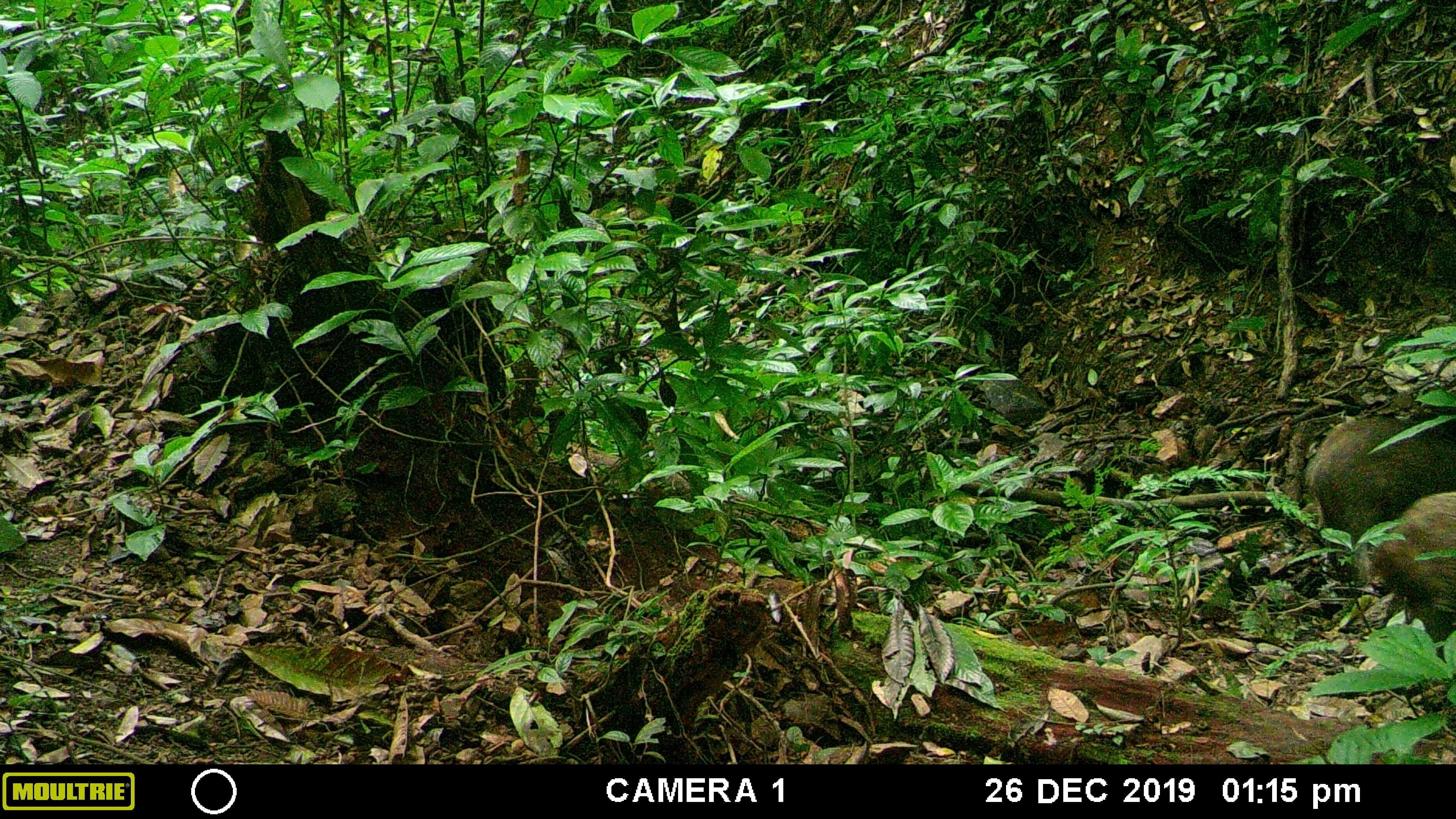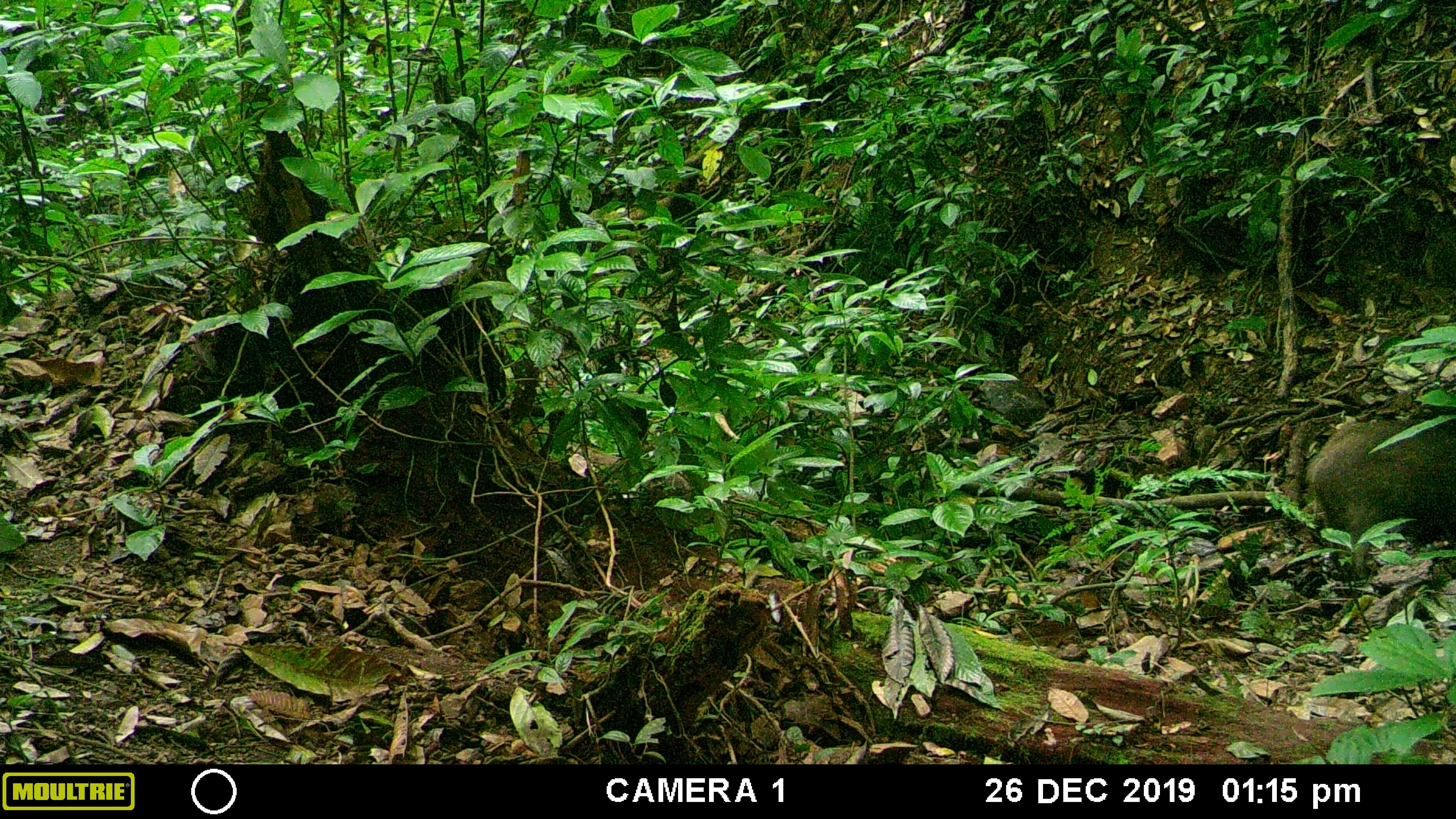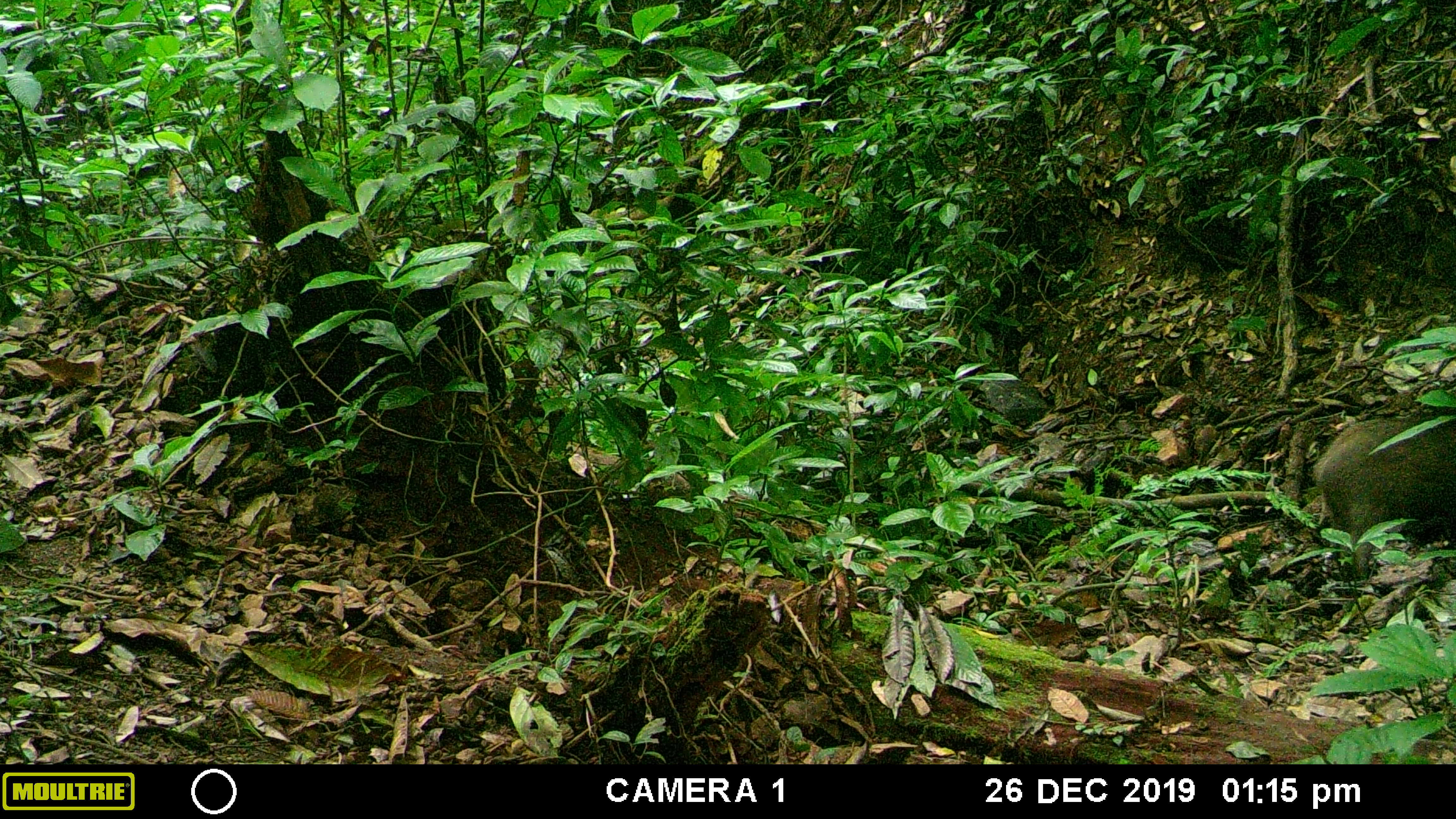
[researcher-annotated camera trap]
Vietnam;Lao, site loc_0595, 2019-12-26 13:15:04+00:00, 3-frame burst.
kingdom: Animalia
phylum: Chordata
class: Mammalia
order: Artiodactyla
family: Suidae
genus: Sus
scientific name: Sus scrofa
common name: eurasian wild pig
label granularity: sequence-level